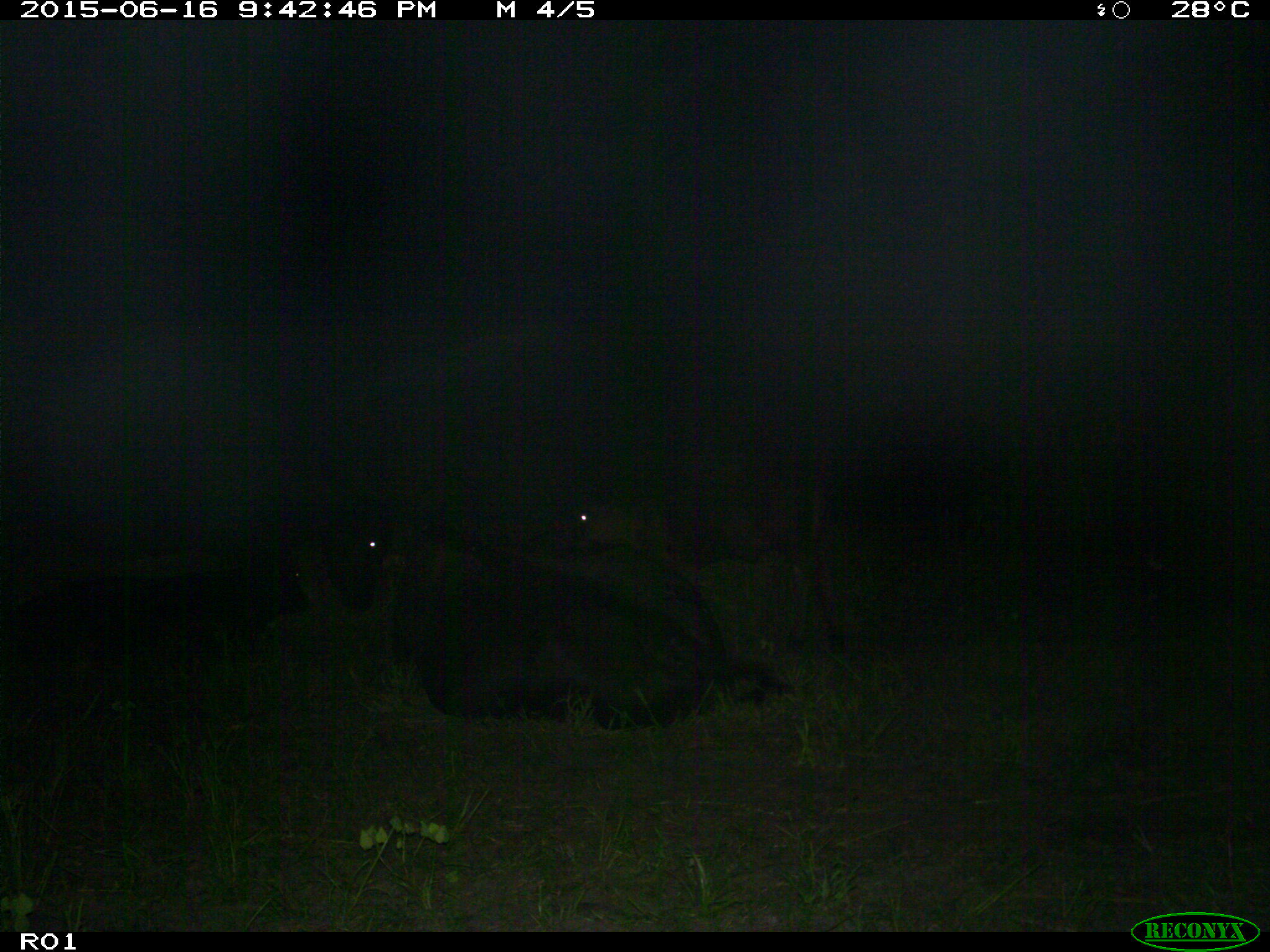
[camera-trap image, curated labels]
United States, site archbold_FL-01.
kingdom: Animalia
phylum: Chordata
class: Mammalia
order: Artiodactyla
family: Bovidae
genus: Bos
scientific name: Bos taurus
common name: domestic cow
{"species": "Bos taurus (domestic cow)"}